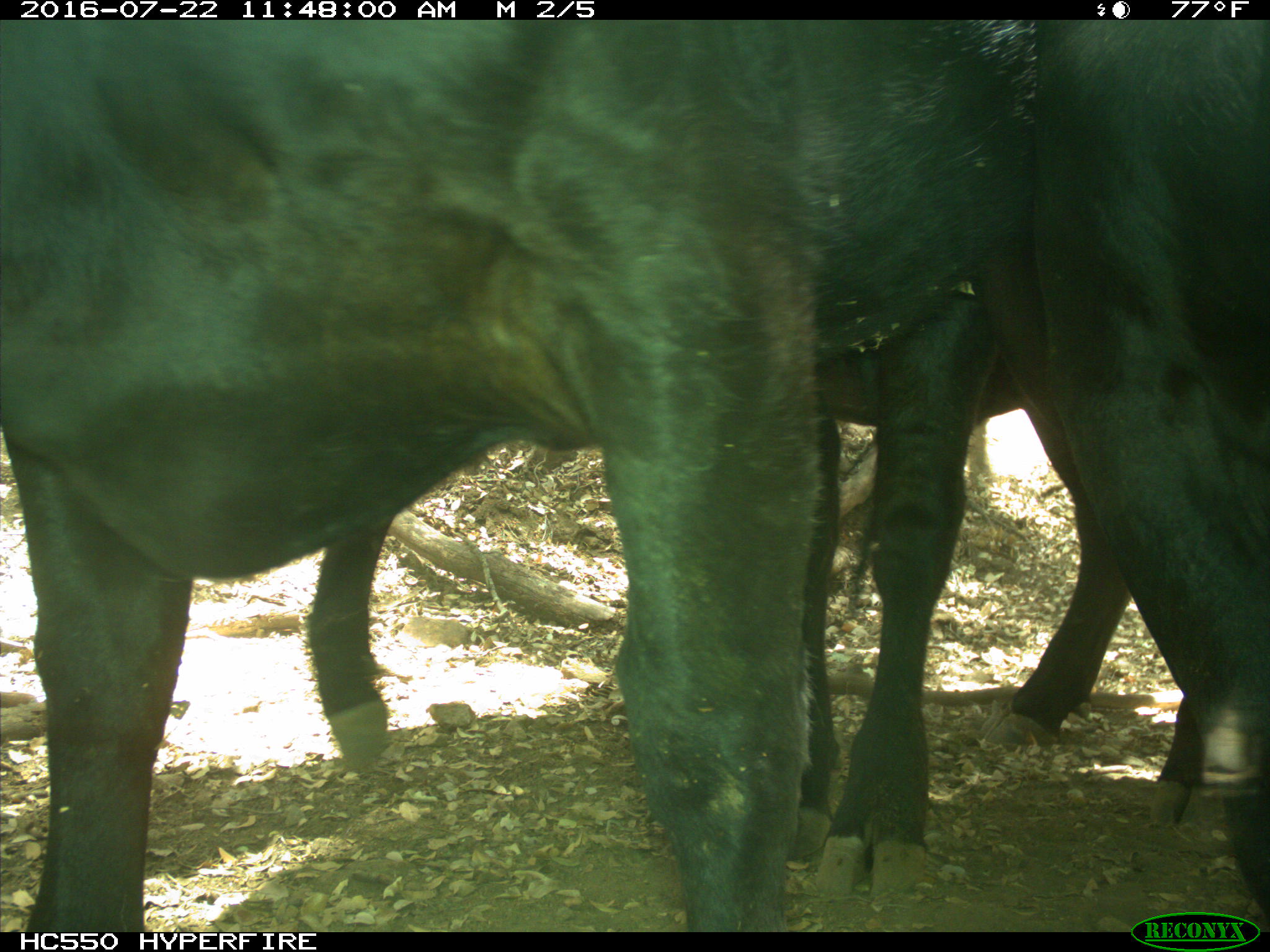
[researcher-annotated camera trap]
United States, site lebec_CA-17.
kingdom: Animalia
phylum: Chordata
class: Mammalia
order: Artiodactyla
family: Bovidae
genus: Bos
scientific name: Bos taurus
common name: domestic cow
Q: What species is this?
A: Bos taurus (domestic cow).